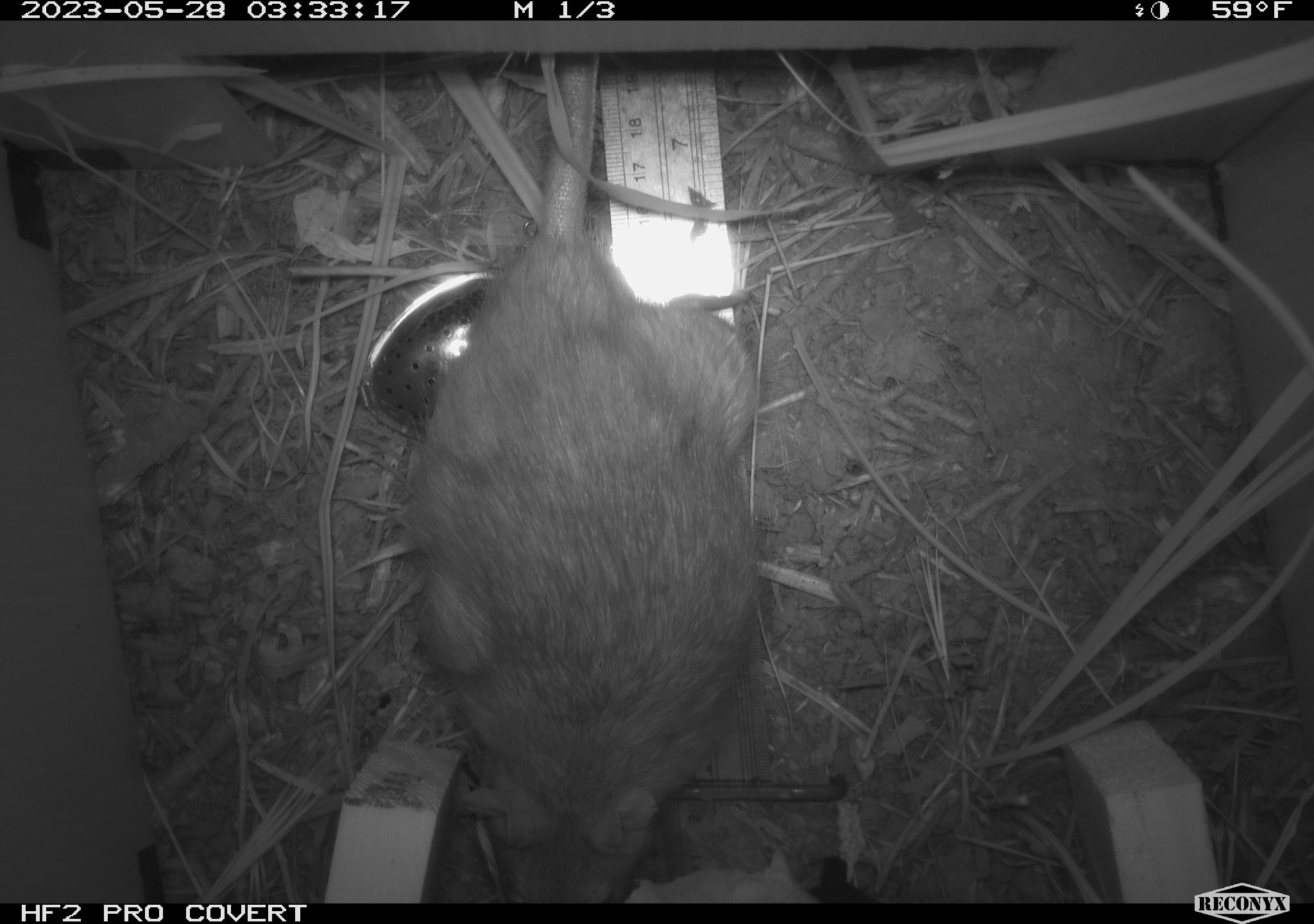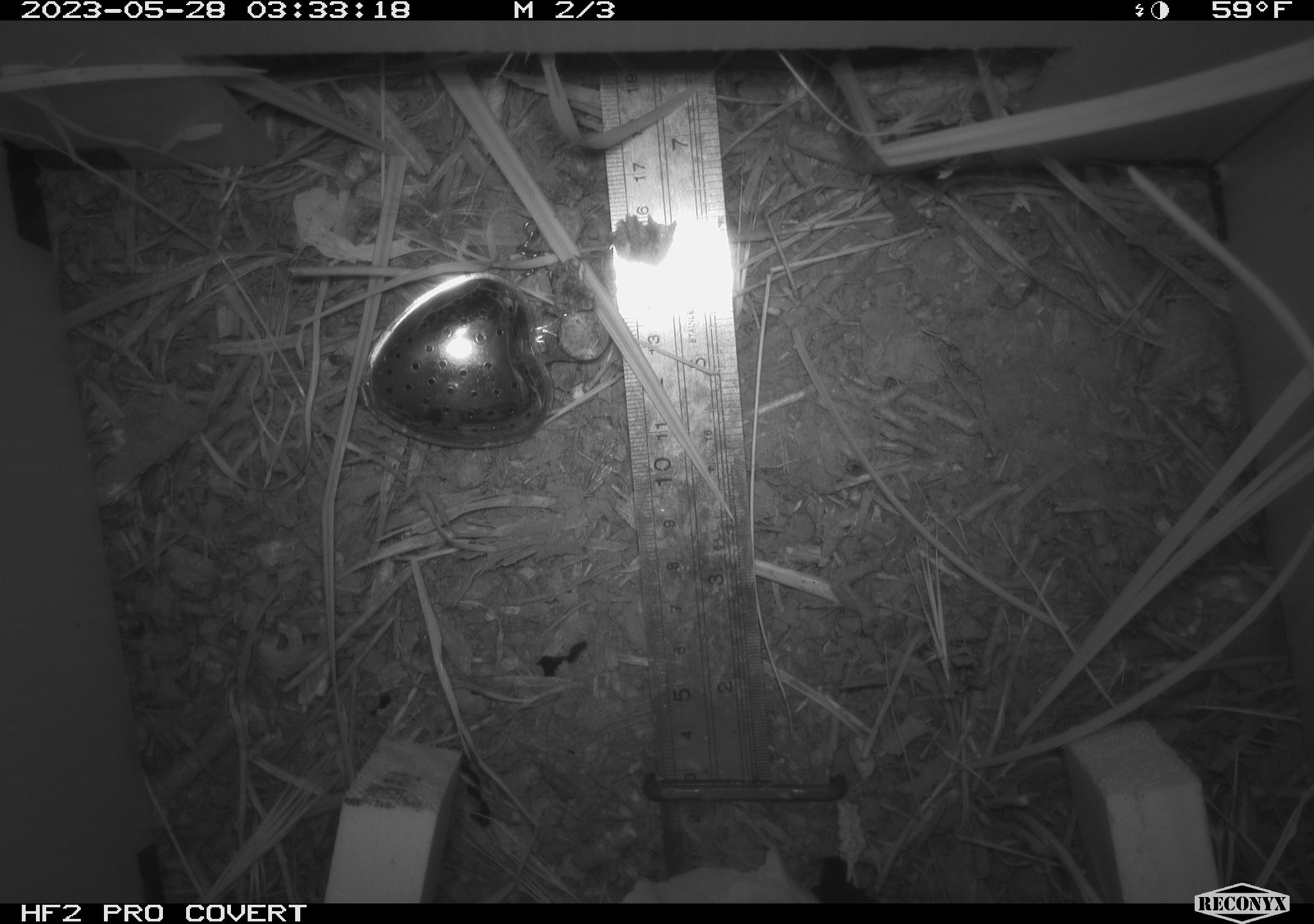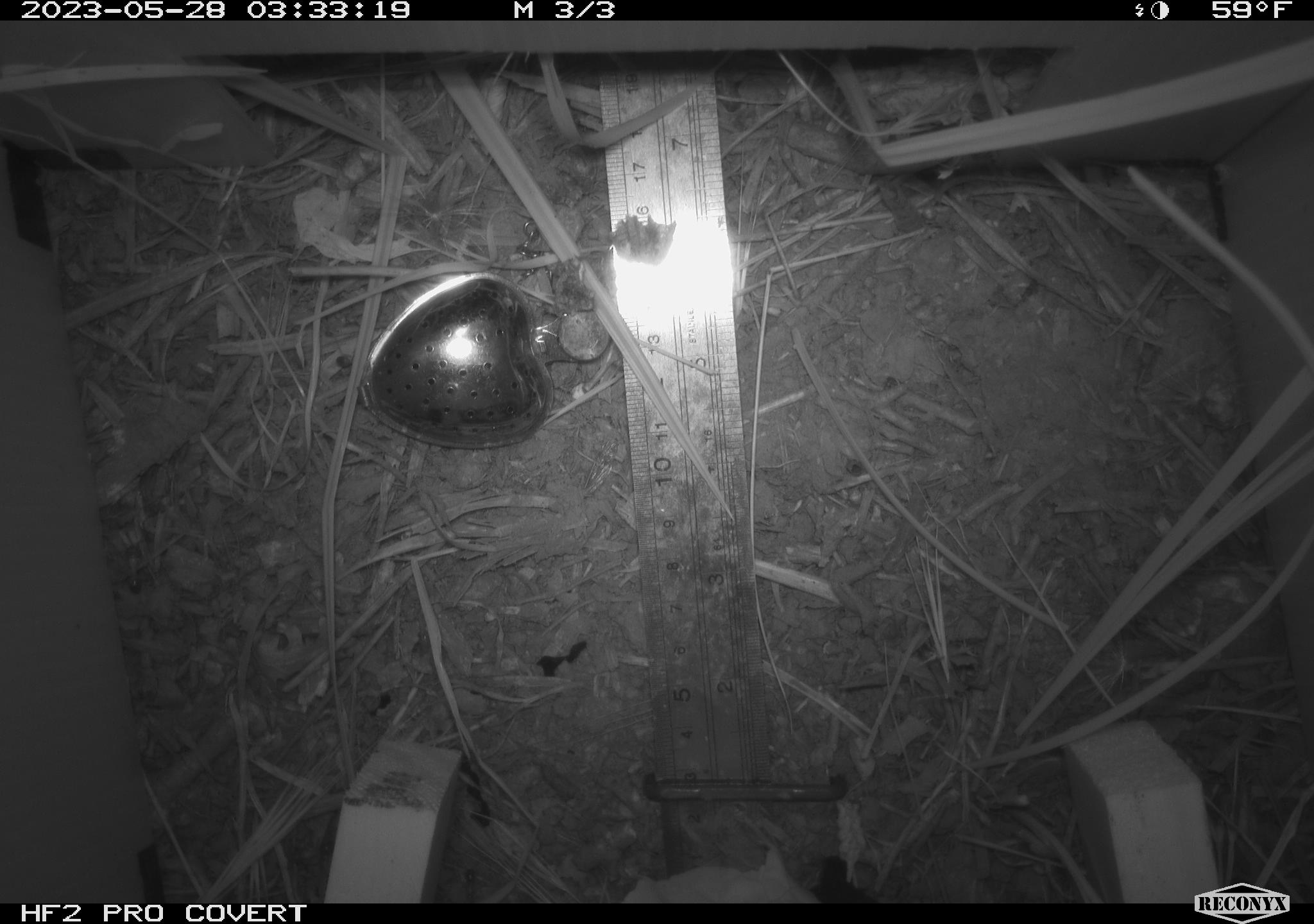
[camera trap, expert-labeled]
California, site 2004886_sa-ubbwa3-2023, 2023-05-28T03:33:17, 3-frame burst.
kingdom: Animalia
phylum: Chordata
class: Mammalia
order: Rodentia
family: Muridae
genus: Rattus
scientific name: Rattus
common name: rat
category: rattus species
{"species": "rattus species (rat) (Rattus)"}